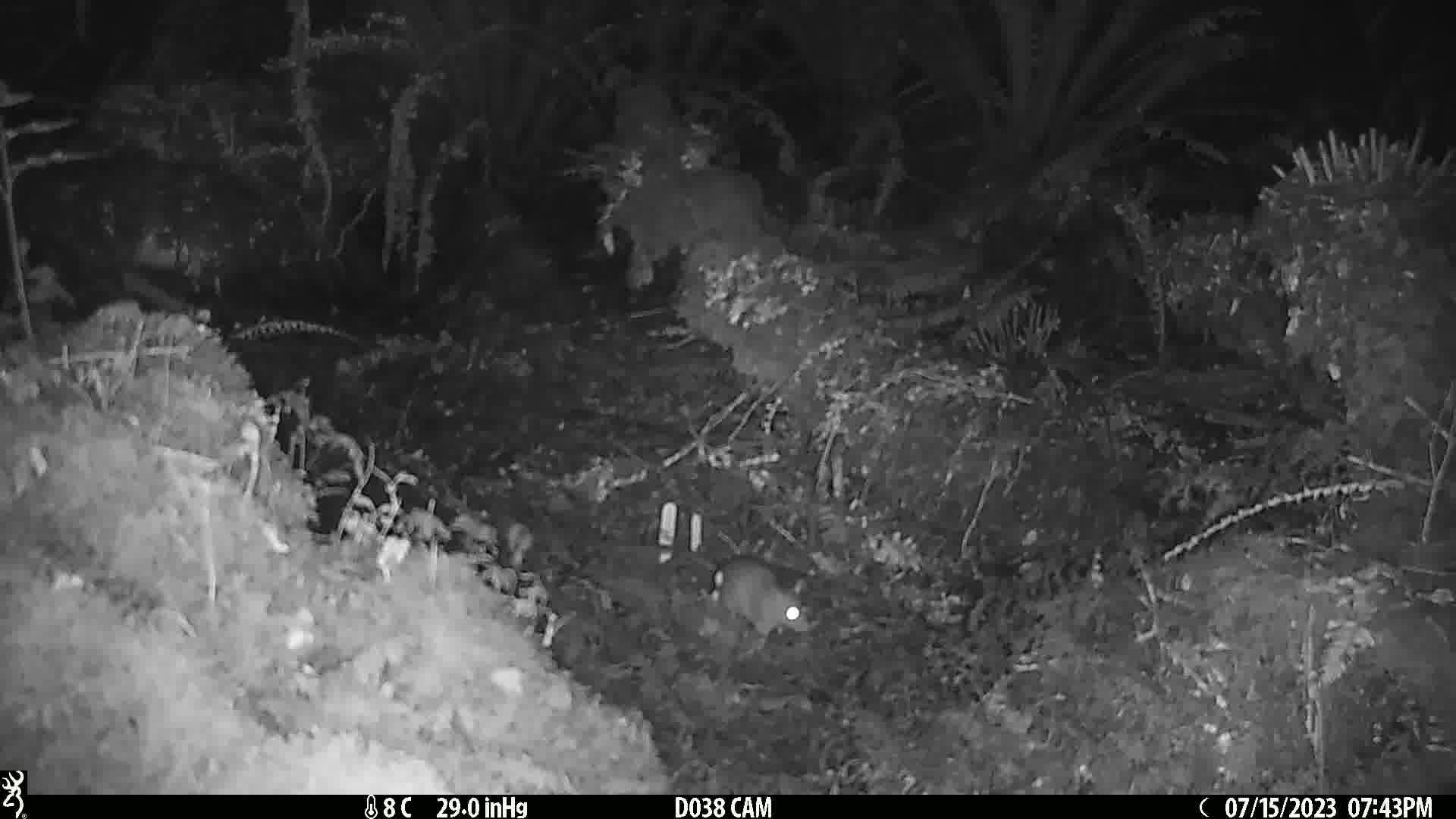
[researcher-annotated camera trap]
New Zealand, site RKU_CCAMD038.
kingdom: Animalia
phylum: Chordata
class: Mammalia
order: Rodentia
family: Muridae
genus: Rattus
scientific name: Rattus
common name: rat